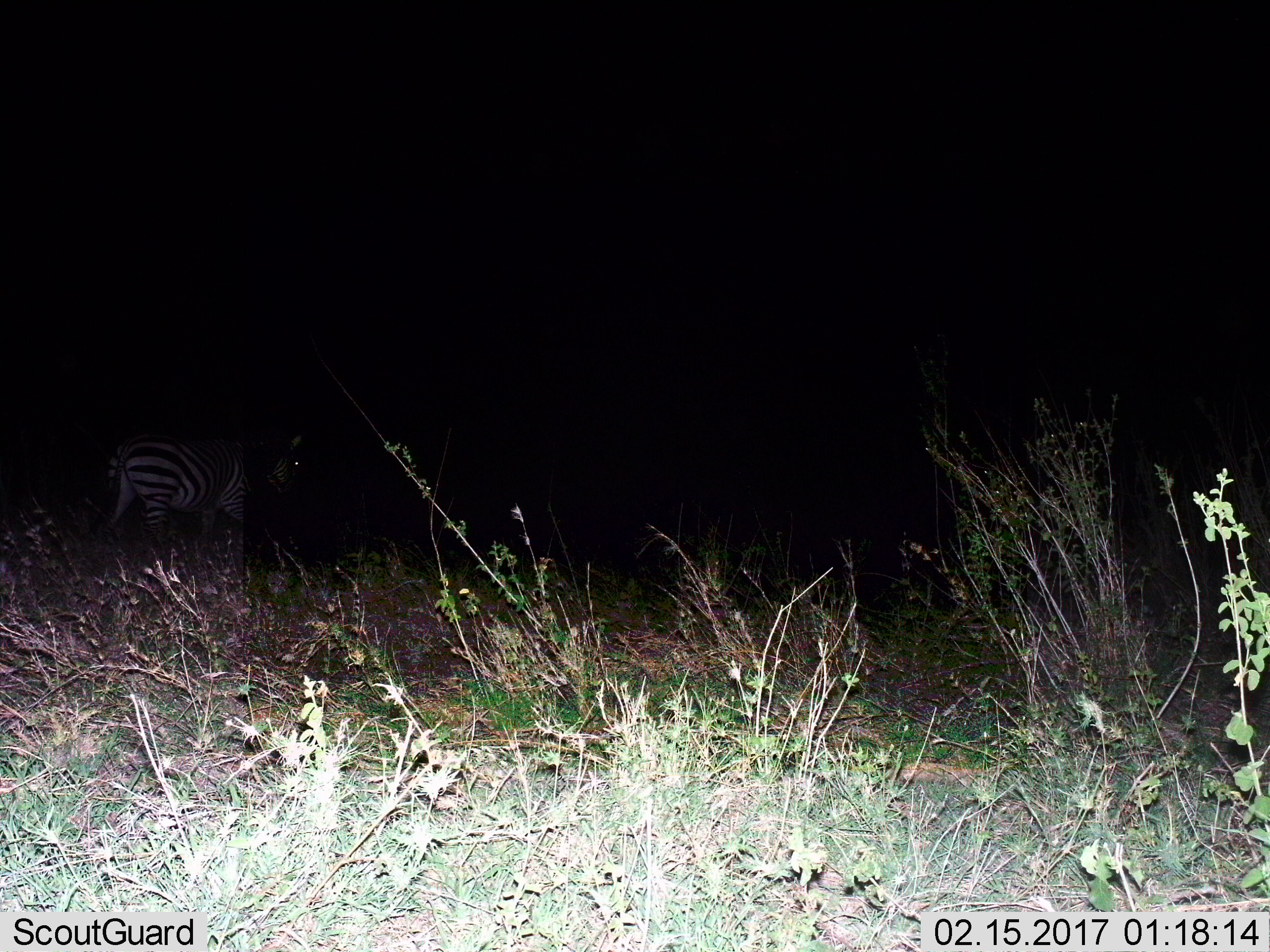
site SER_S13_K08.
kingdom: Animalia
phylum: Chordata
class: Mammalia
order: Perissodactyla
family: Equidae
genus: Equus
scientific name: Equus quagga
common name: plains zebra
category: zebraplains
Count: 1.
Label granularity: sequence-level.